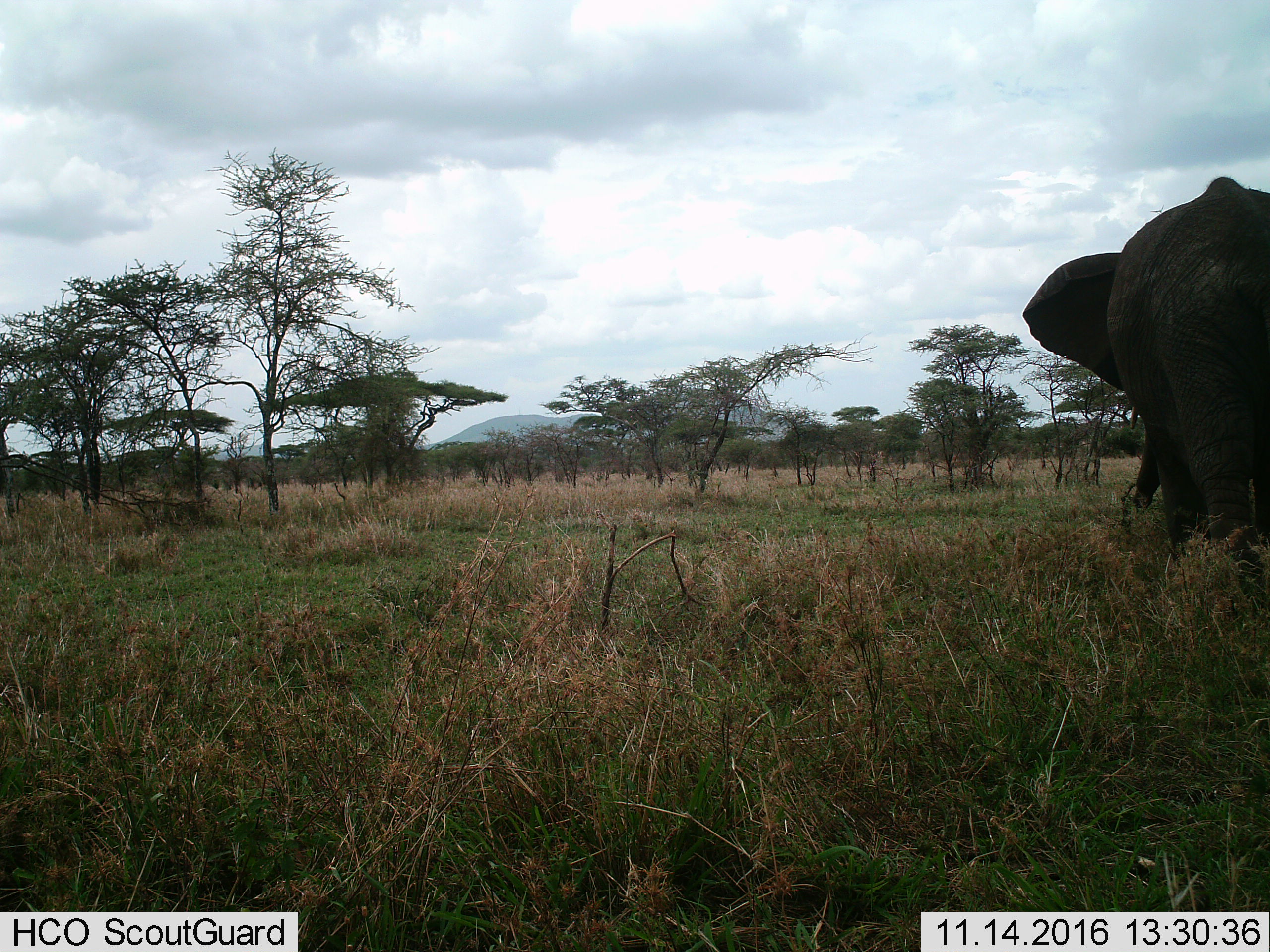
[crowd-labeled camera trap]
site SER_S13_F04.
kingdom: Animalia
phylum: Chordata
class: Mammalia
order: Proboscidea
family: Elephantidae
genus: Loxodonta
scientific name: Loxodonta africana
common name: african bush elephant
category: elephant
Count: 1.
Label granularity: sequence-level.